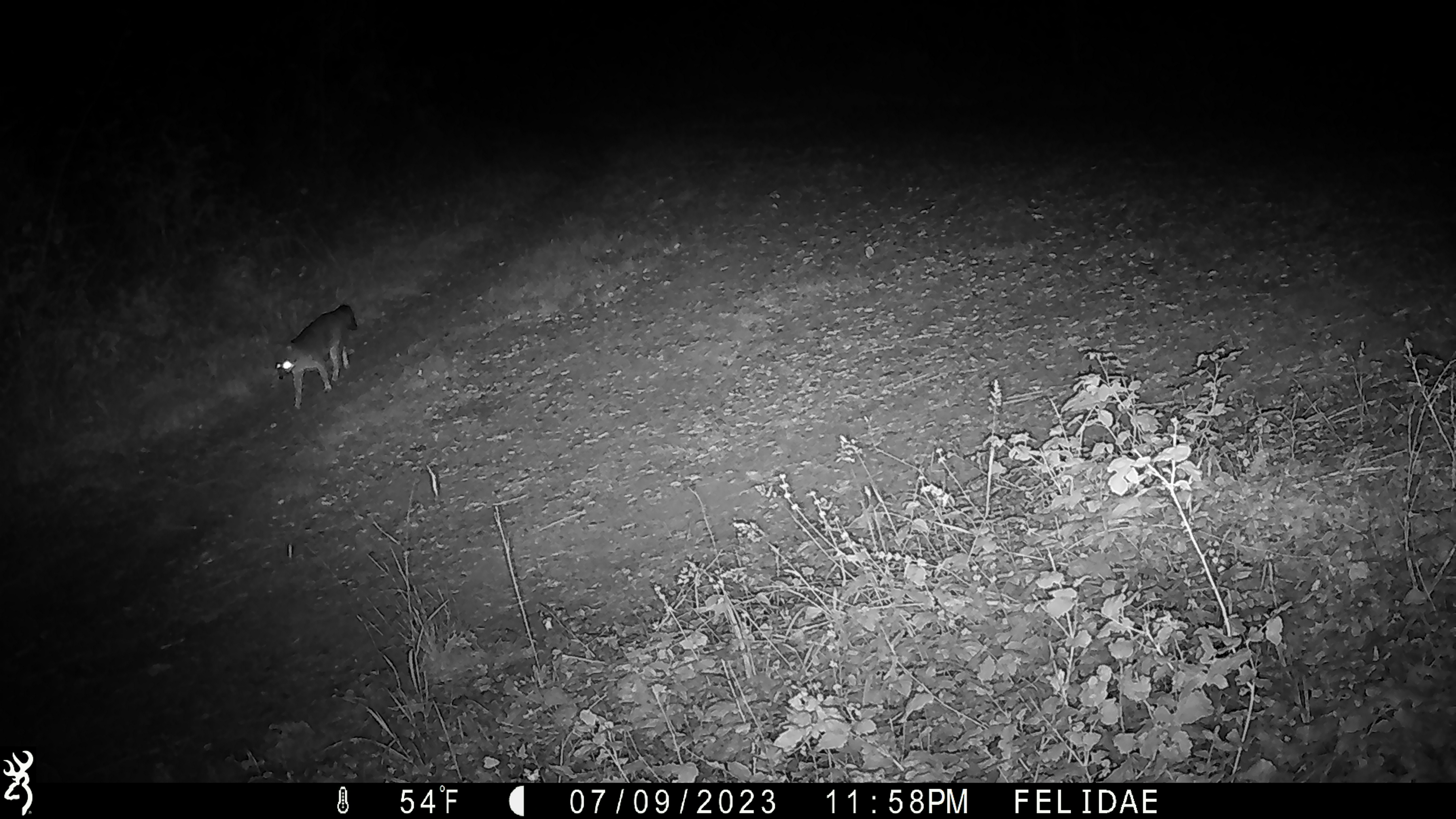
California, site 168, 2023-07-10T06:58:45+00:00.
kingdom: Animalia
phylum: Chordata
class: Mammalia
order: Carnivora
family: Canidae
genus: Urocyon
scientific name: Urocyon cinereoargenteus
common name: gray fox